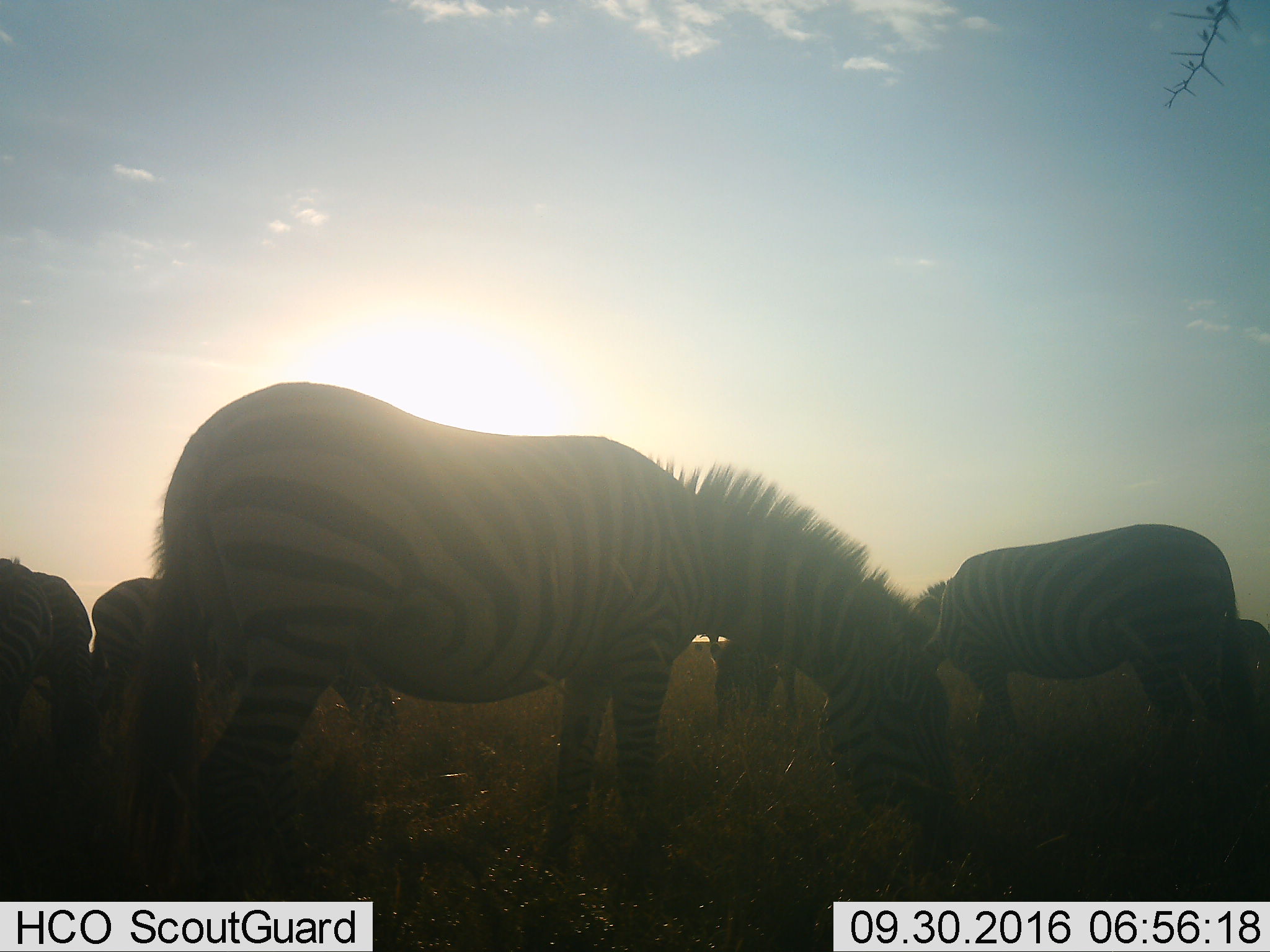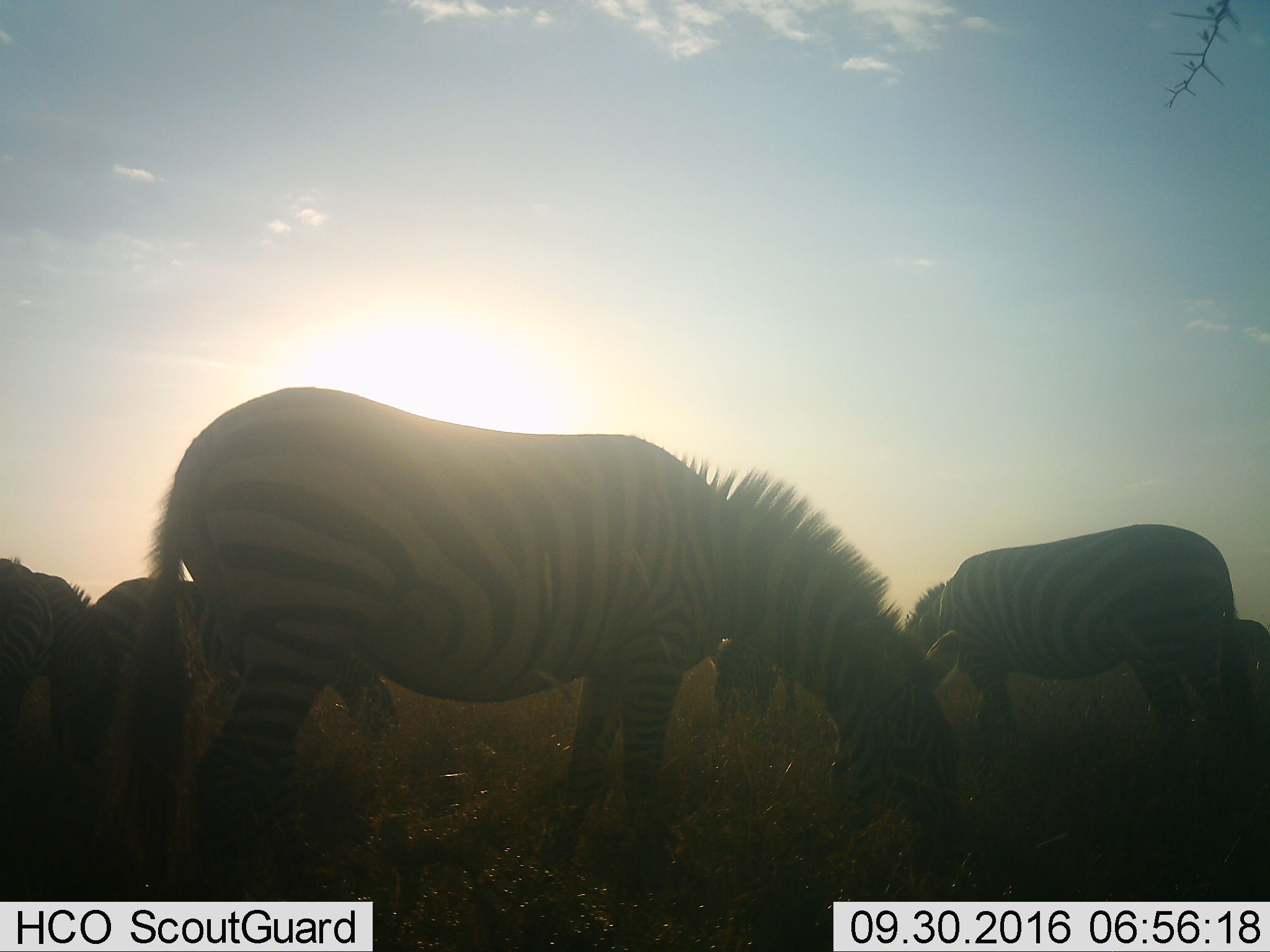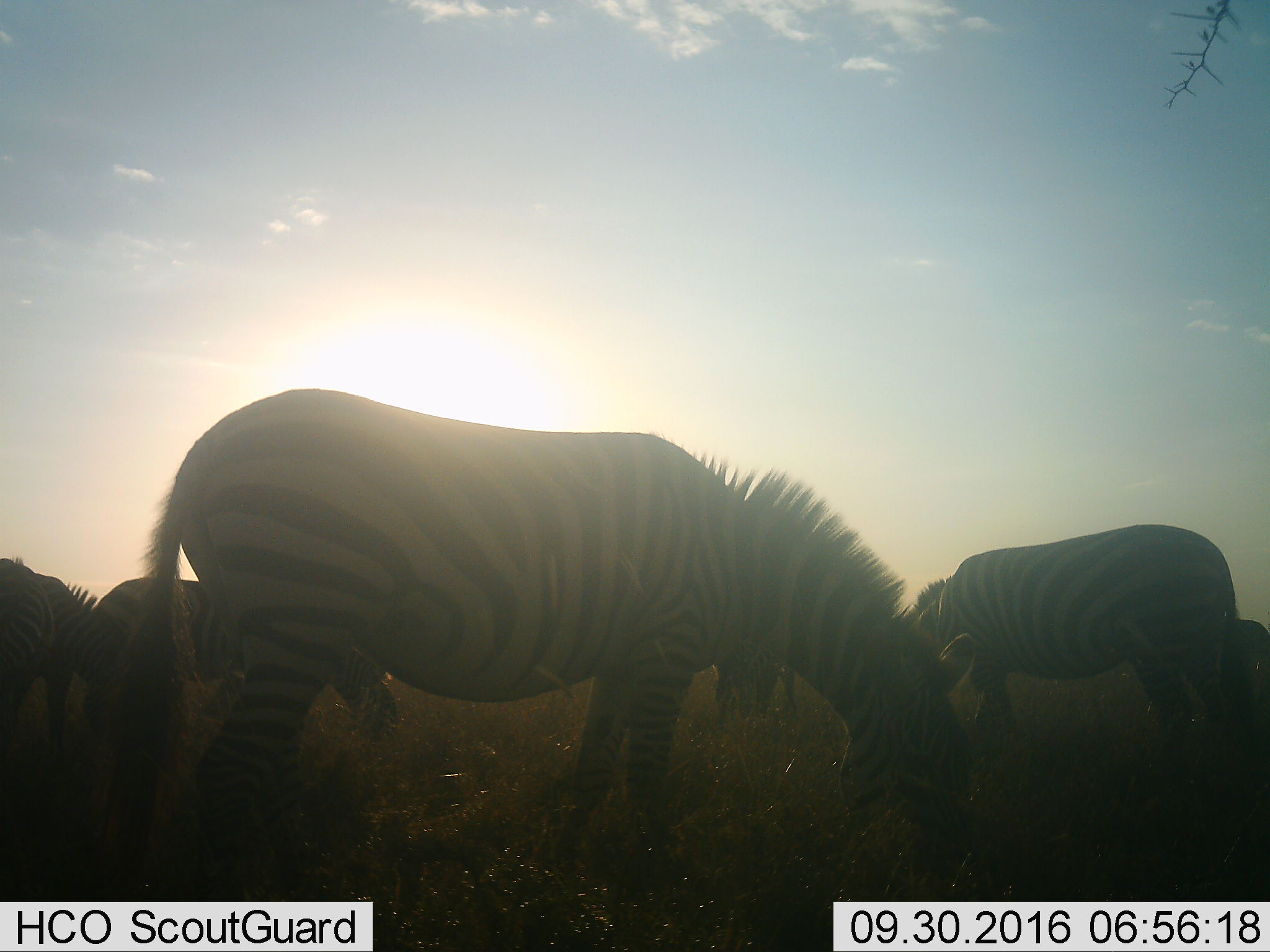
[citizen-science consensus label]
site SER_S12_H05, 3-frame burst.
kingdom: Animalia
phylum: Chordata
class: Mammalia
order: Perissodactyla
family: Equidae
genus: Equus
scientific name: Equus quagga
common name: plains zebra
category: zebraplains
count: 7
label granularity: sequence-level